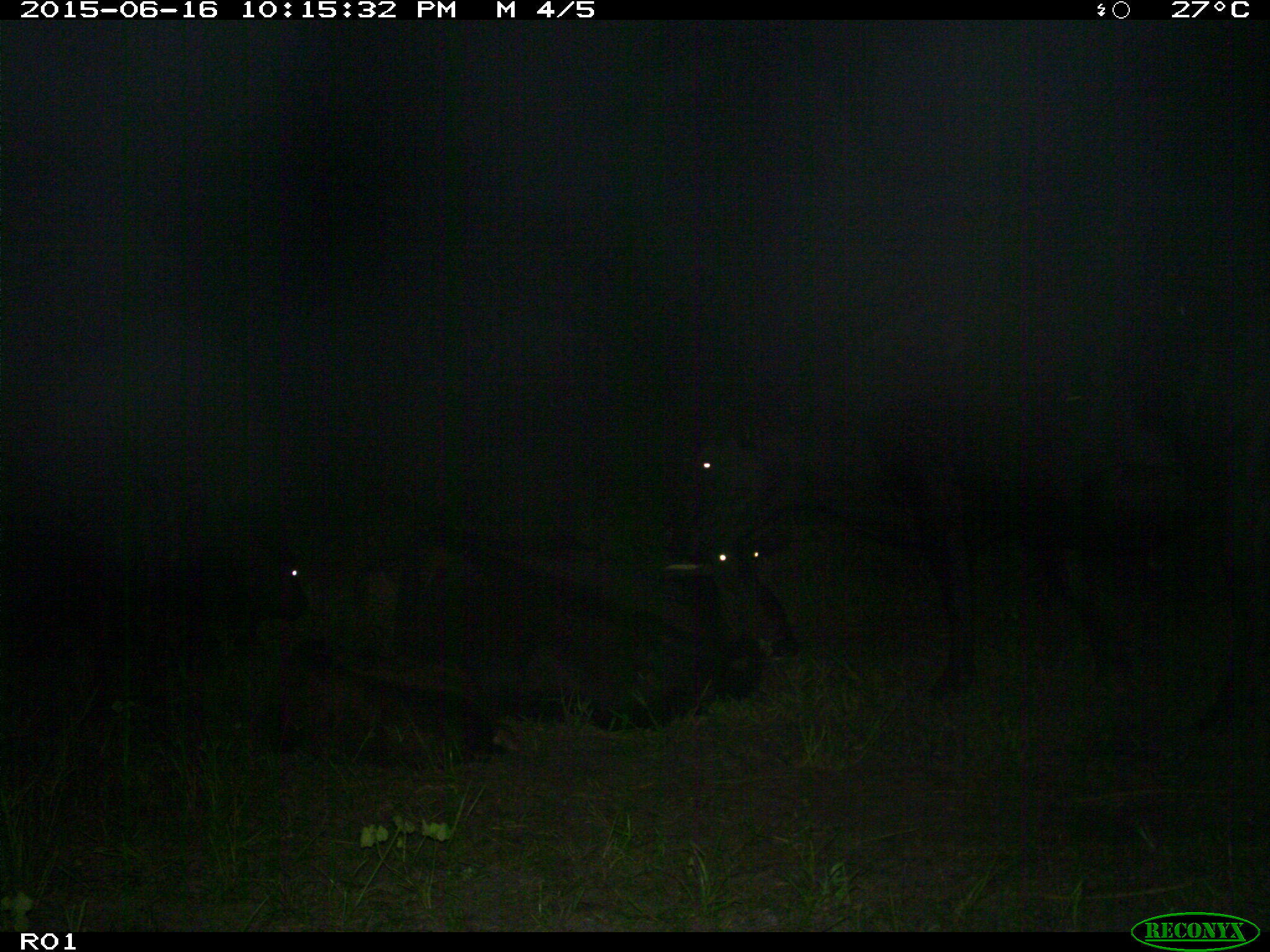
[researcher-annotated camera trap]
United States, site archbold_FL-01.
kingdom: Animalia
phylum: Chordata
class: Mammalia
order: Artiodactyla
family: Bovidae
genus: Bos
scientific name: Bos taurus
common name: domestic cow